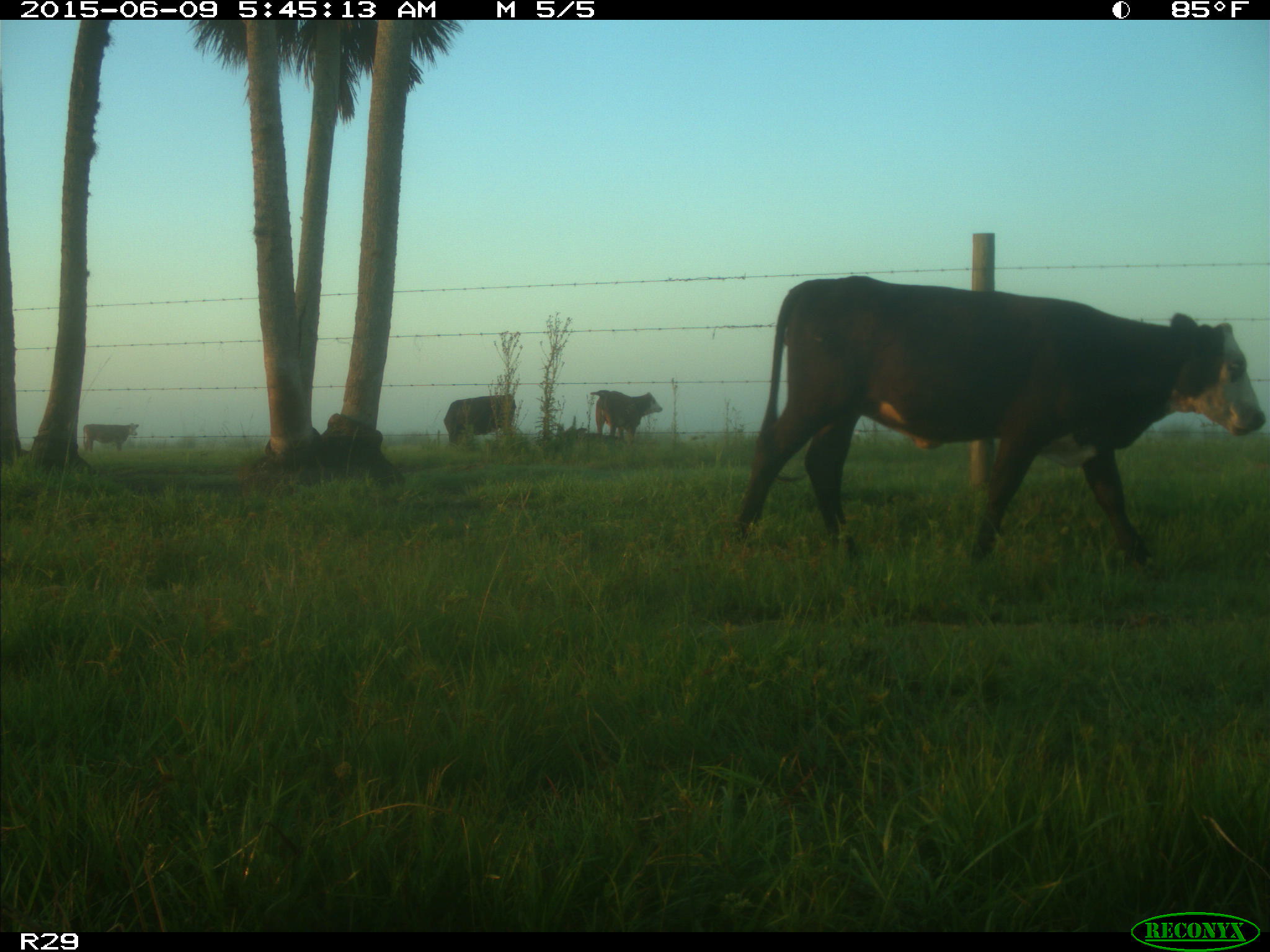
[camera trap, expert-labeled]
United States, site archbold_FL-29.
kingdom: Animalia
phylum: Chordata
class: Mammalia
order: Artiodactyla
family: Bovidae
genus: Bos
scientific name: Bos taurus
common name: domestic cow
Bos taurus (domestic cow).